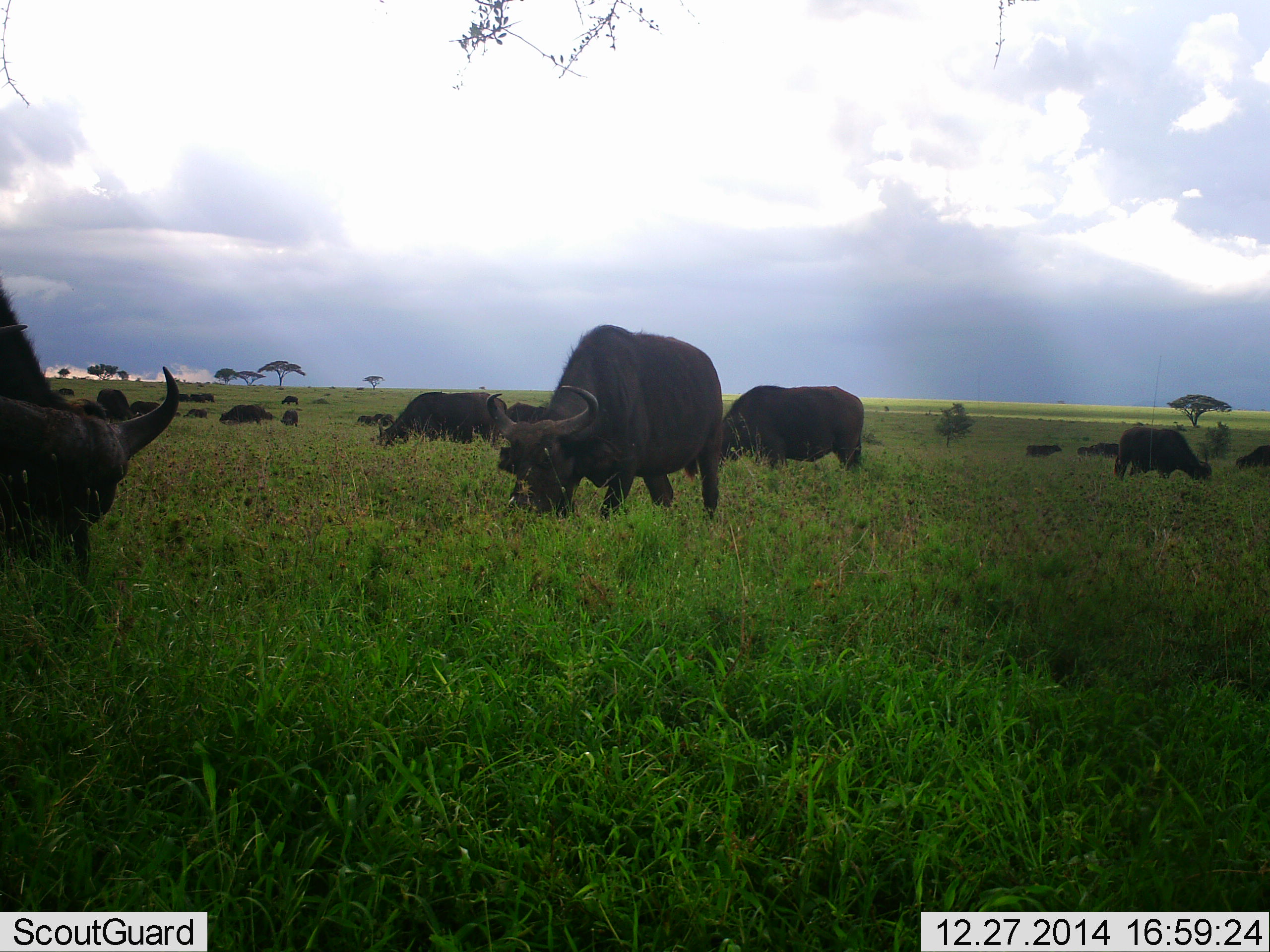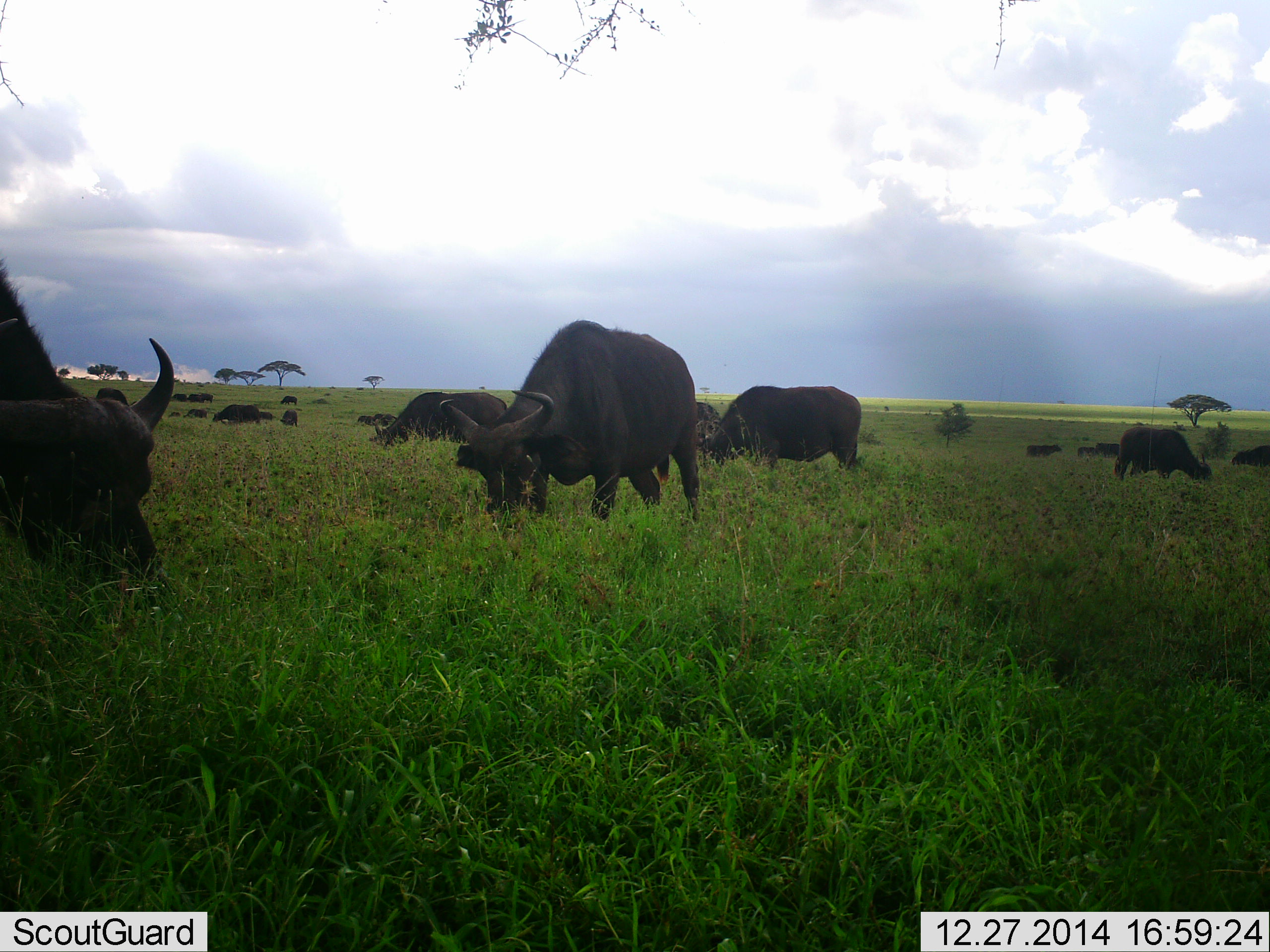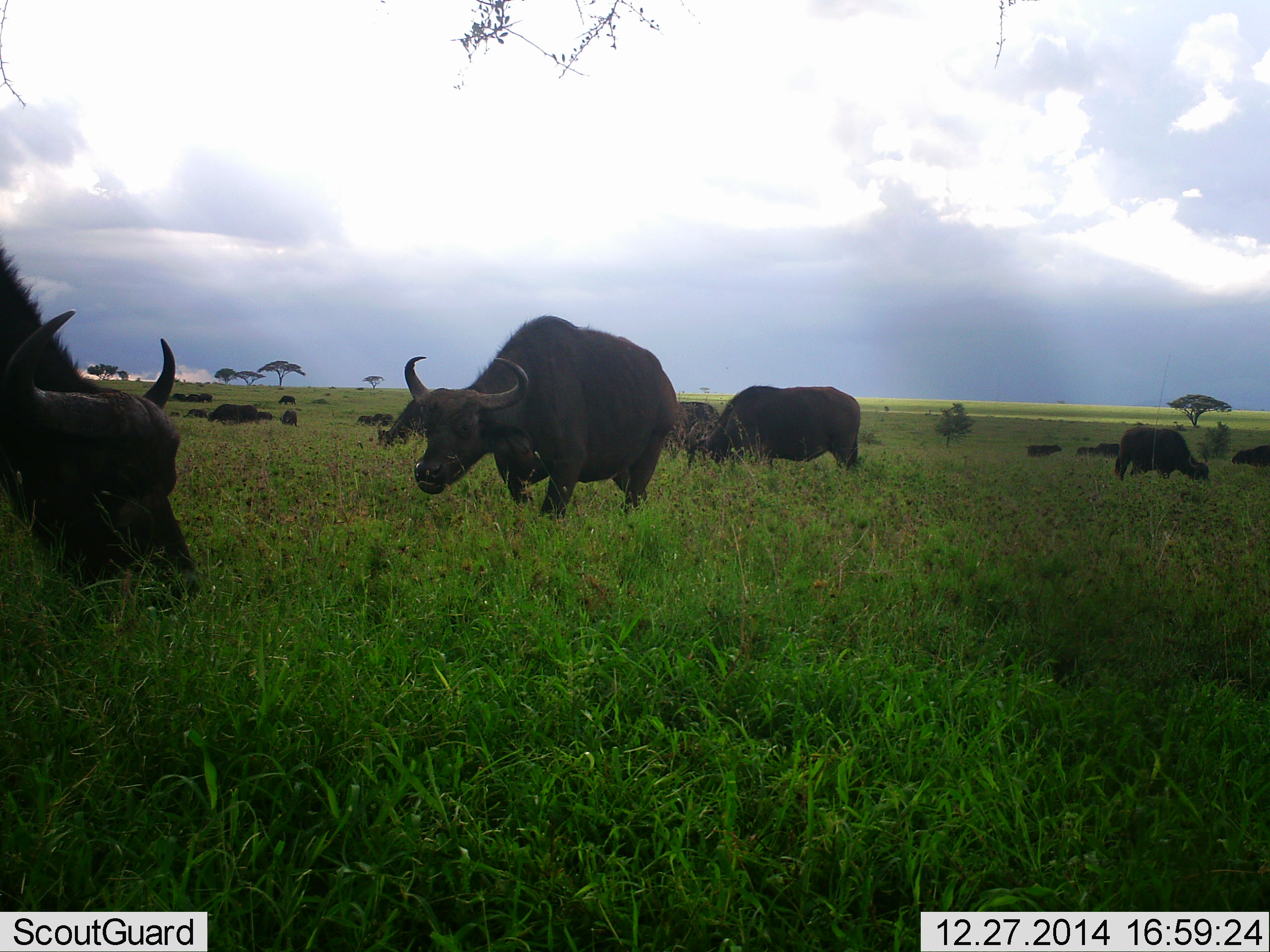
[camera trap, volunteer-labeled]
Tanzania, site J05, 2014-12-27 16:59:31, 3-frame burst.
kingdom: Animalia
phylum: Chordata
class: Mammalia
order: Artiodactyla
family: Bovidae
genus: Syncerus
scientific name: Syncerus caffer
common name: cape buffalo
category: buffalo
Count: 11-50.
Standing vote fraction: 30%.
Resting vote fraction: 10%.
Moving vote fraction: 30%.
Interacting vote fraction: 0%.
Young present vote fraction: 0%.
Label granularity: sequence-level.